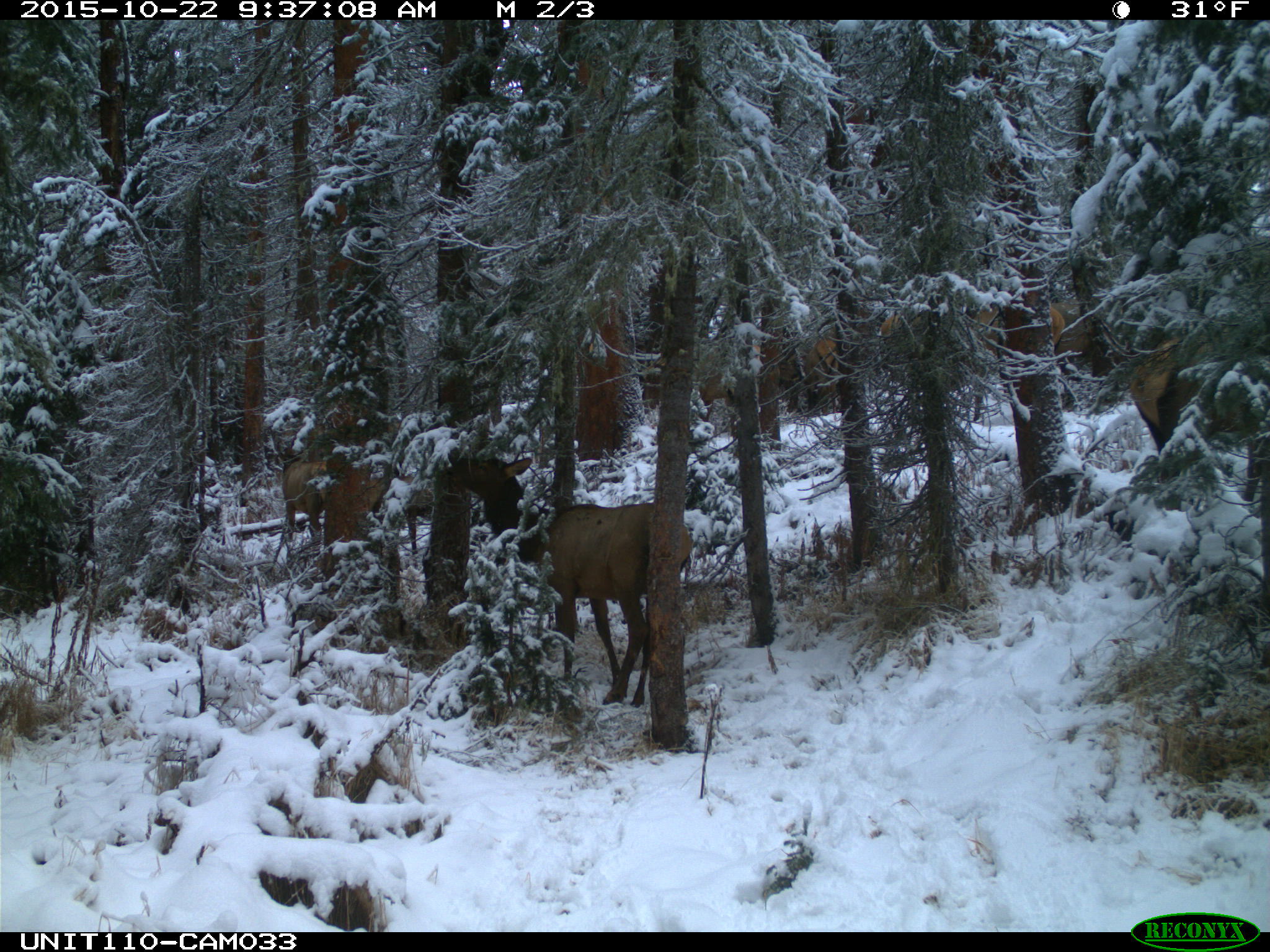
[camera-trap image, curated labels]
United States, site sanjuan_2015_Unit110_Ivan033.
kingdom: Animalia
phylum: Chordata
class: Mammalia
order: Artiodactyla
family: Cervidae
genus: Cervus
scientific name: Cervus elaphus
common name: red deer